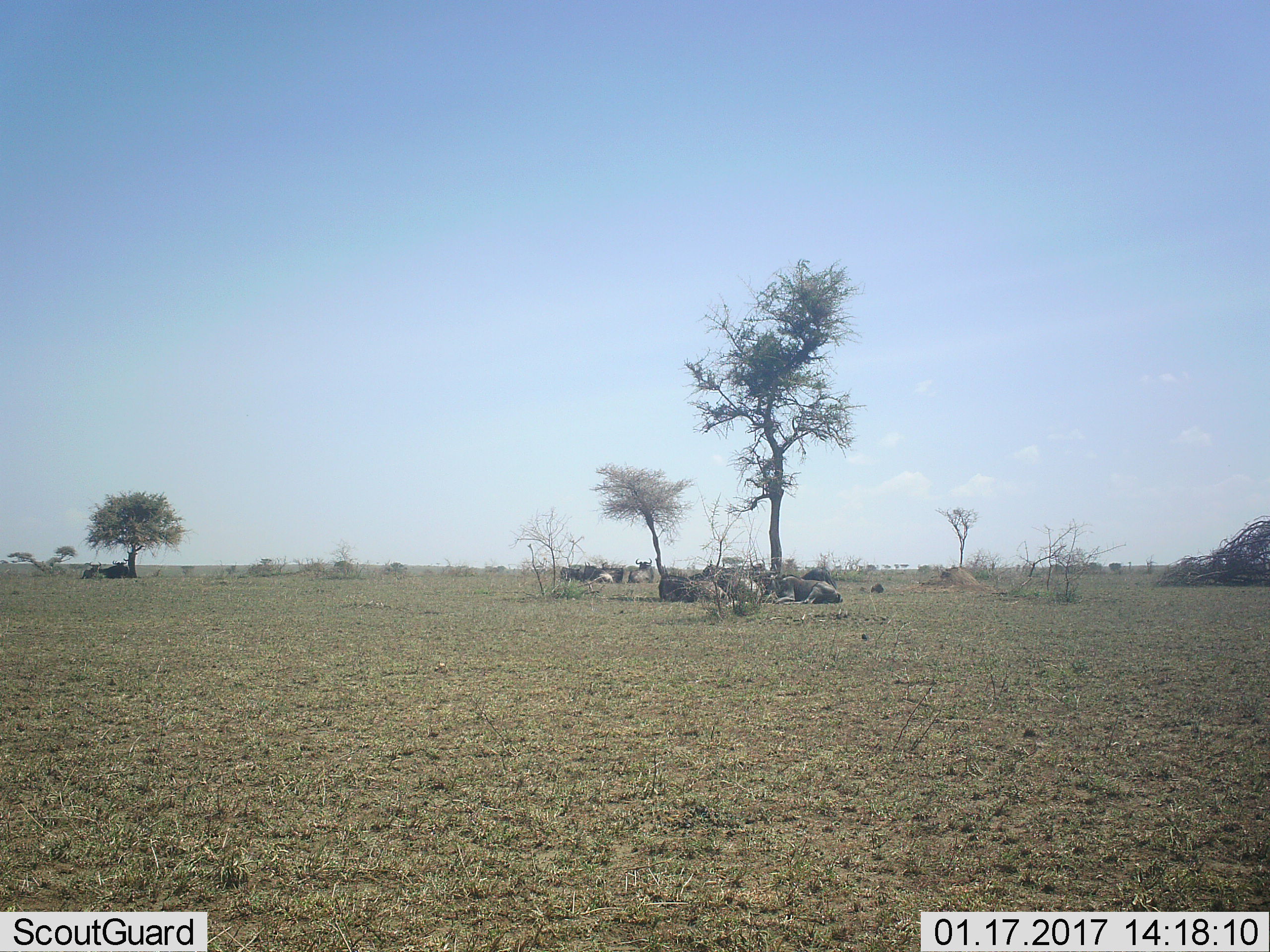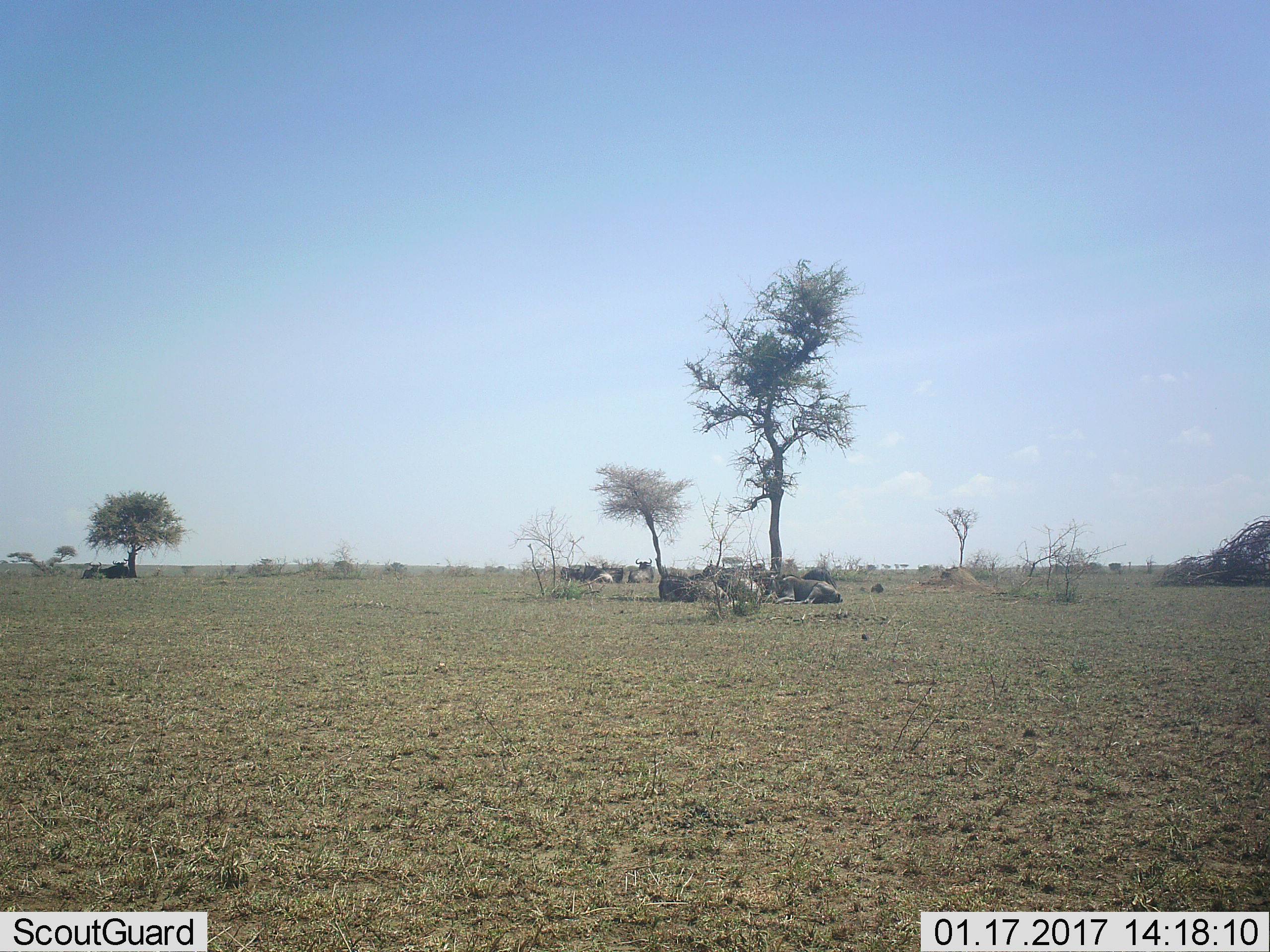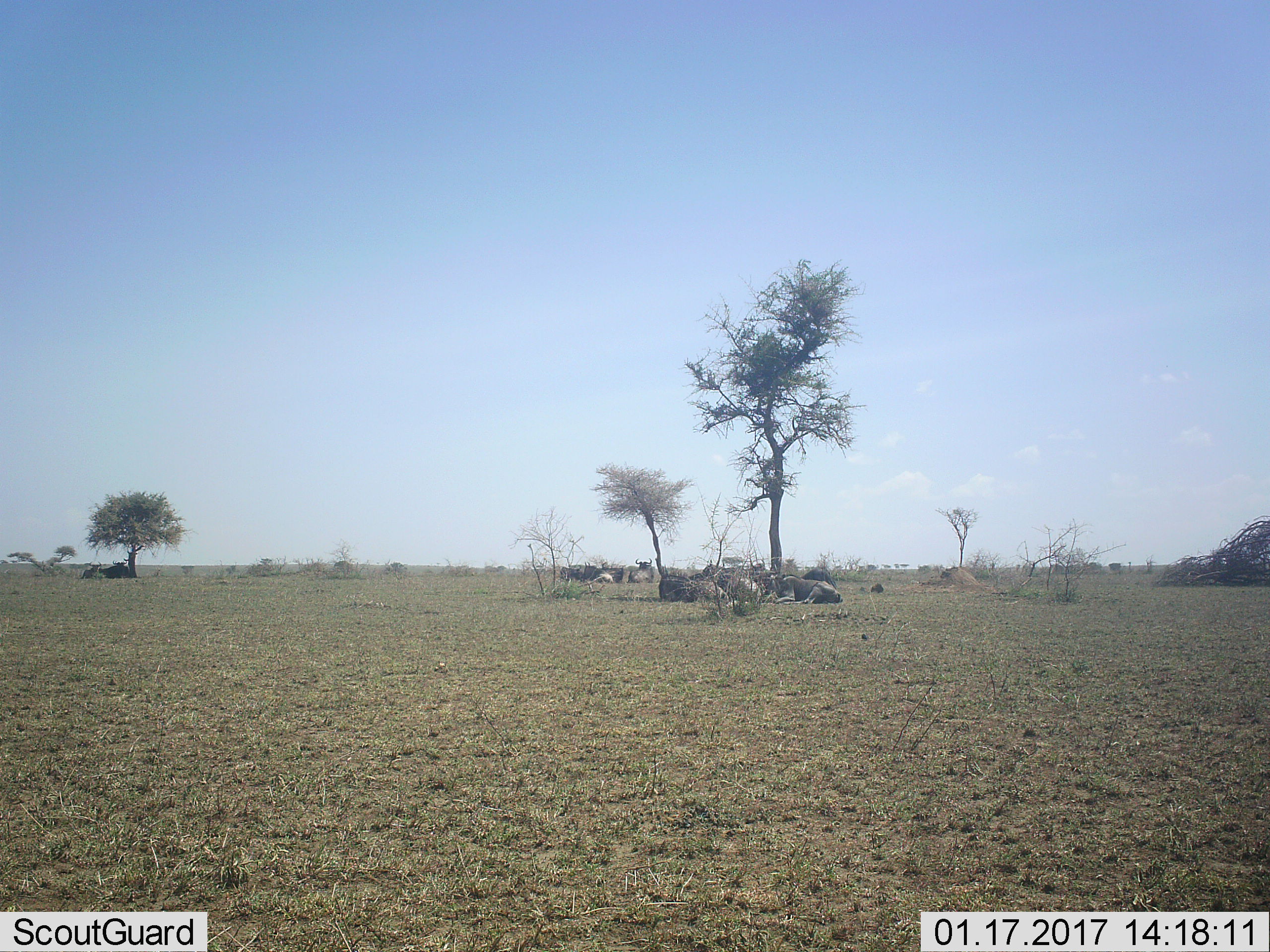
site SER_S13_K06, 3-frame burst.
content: unidentified animal